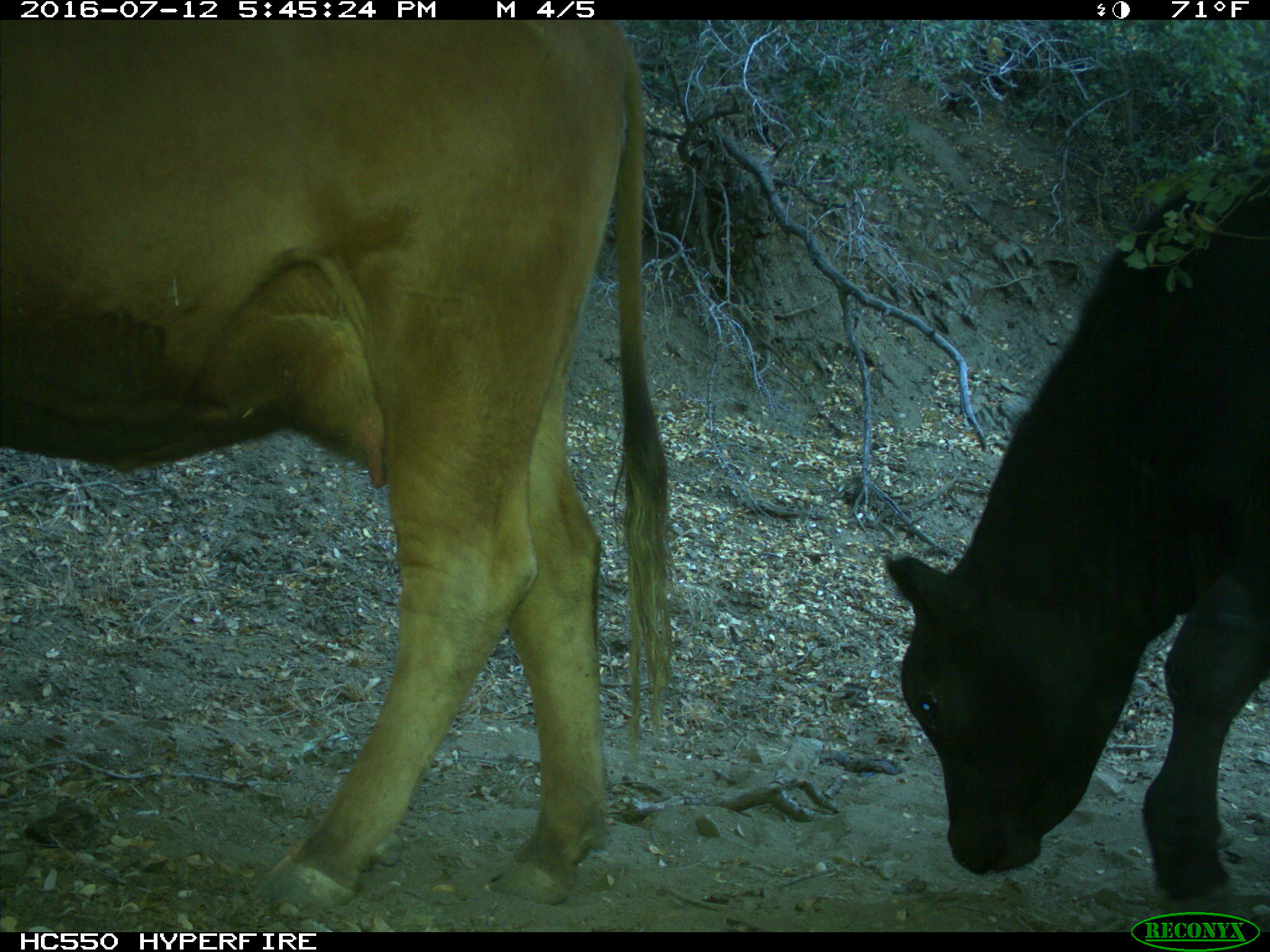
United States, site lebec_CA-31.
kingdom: Animalia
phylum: Chordata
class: Mammalia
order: Artiodactyla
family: Bovidae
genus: Bos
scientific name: Bos taurus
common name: domestic cow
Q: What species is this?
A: Bos taurus (domestic cow).